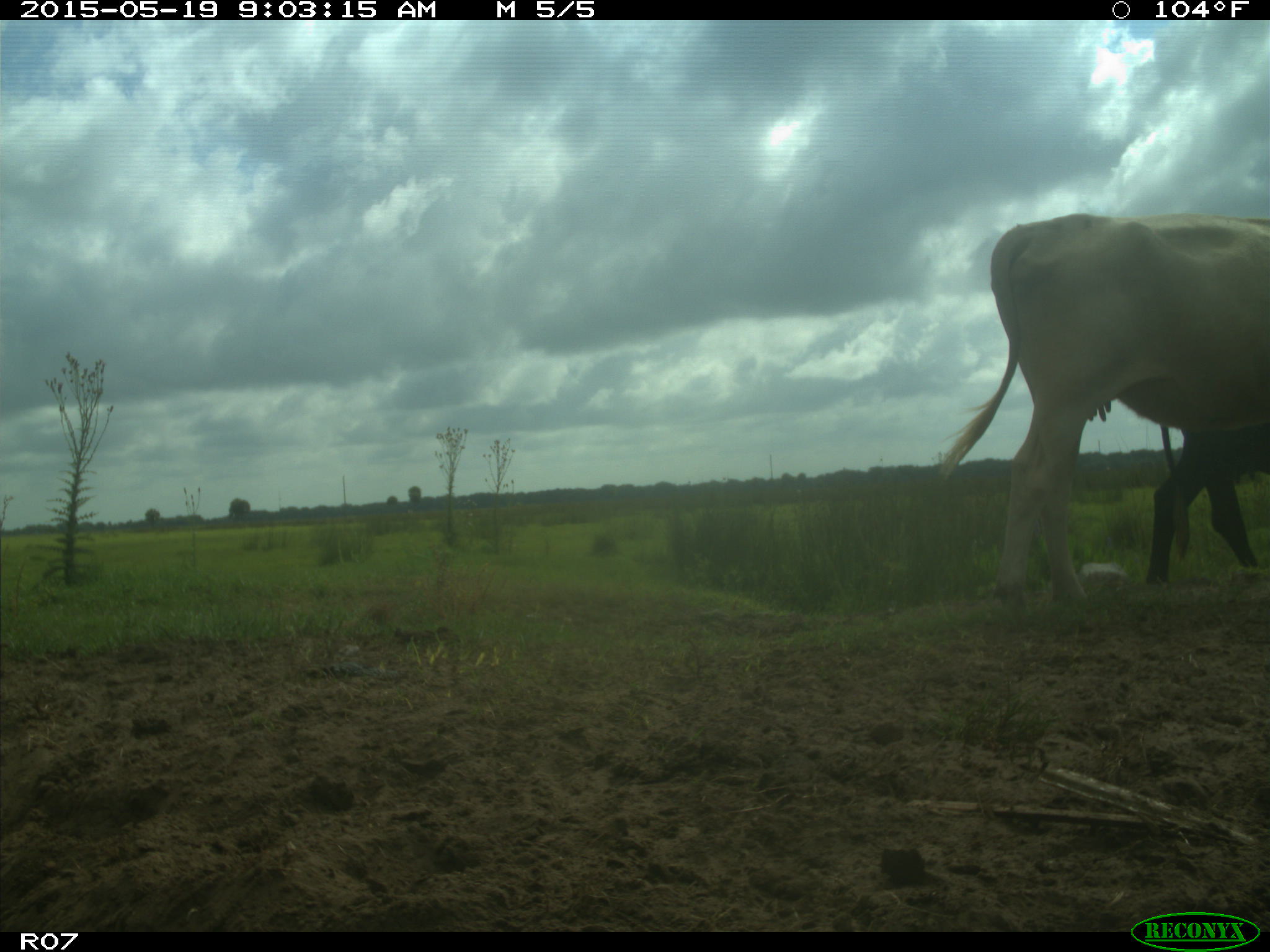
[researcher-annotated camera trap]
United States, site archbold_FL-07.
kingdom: Animalia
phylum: Chordata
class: Mammalia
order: Artiodactyla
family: Bovidae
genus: Bos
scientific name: Bos taurus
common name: domestic cow